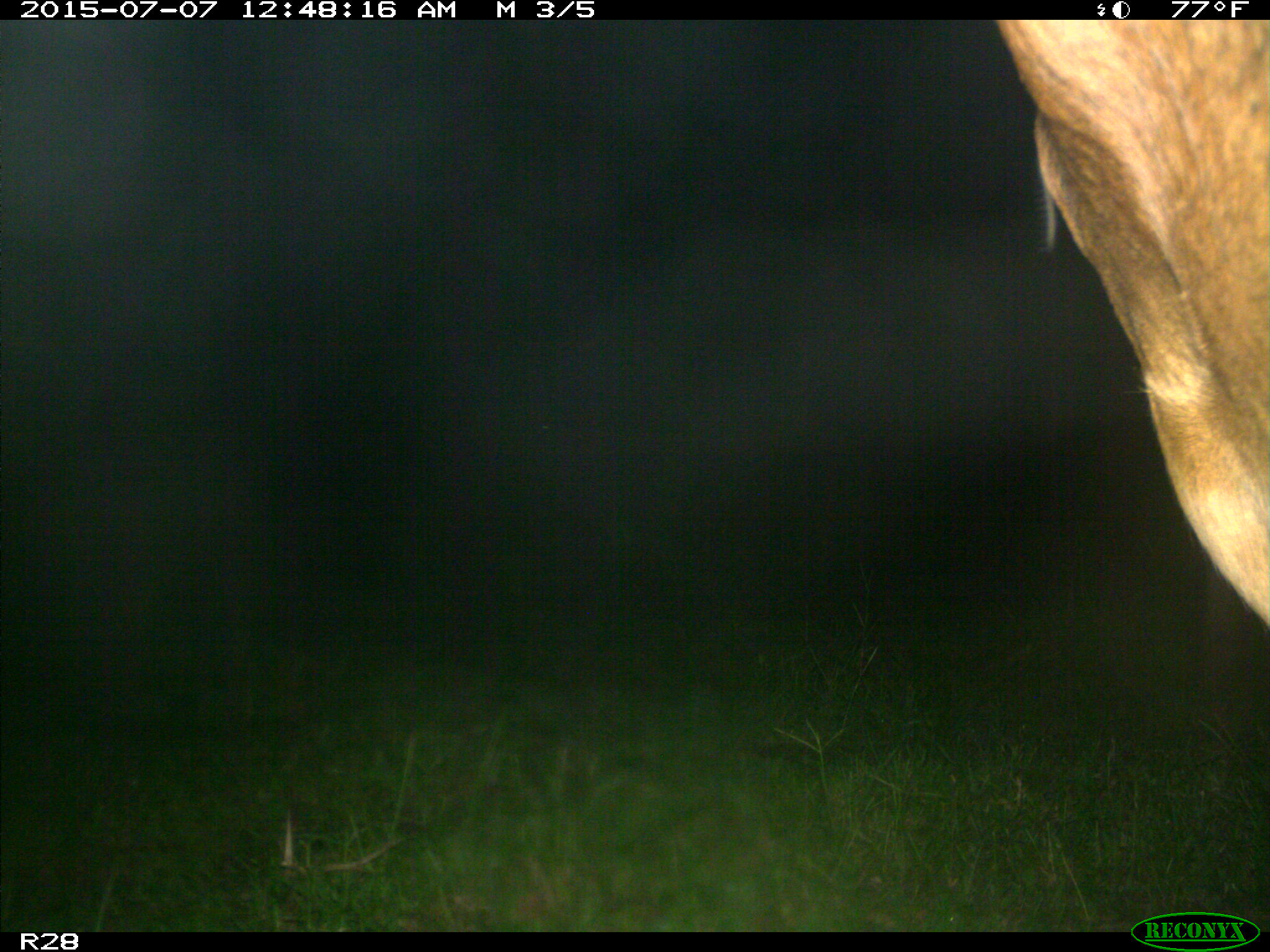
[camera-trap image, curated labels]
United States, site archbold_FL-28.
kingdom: Animalia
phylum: Chordata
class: Mammalia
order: Artiodactyla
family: Bovidae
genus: Bos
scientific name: Bos taurus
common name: domestic cow